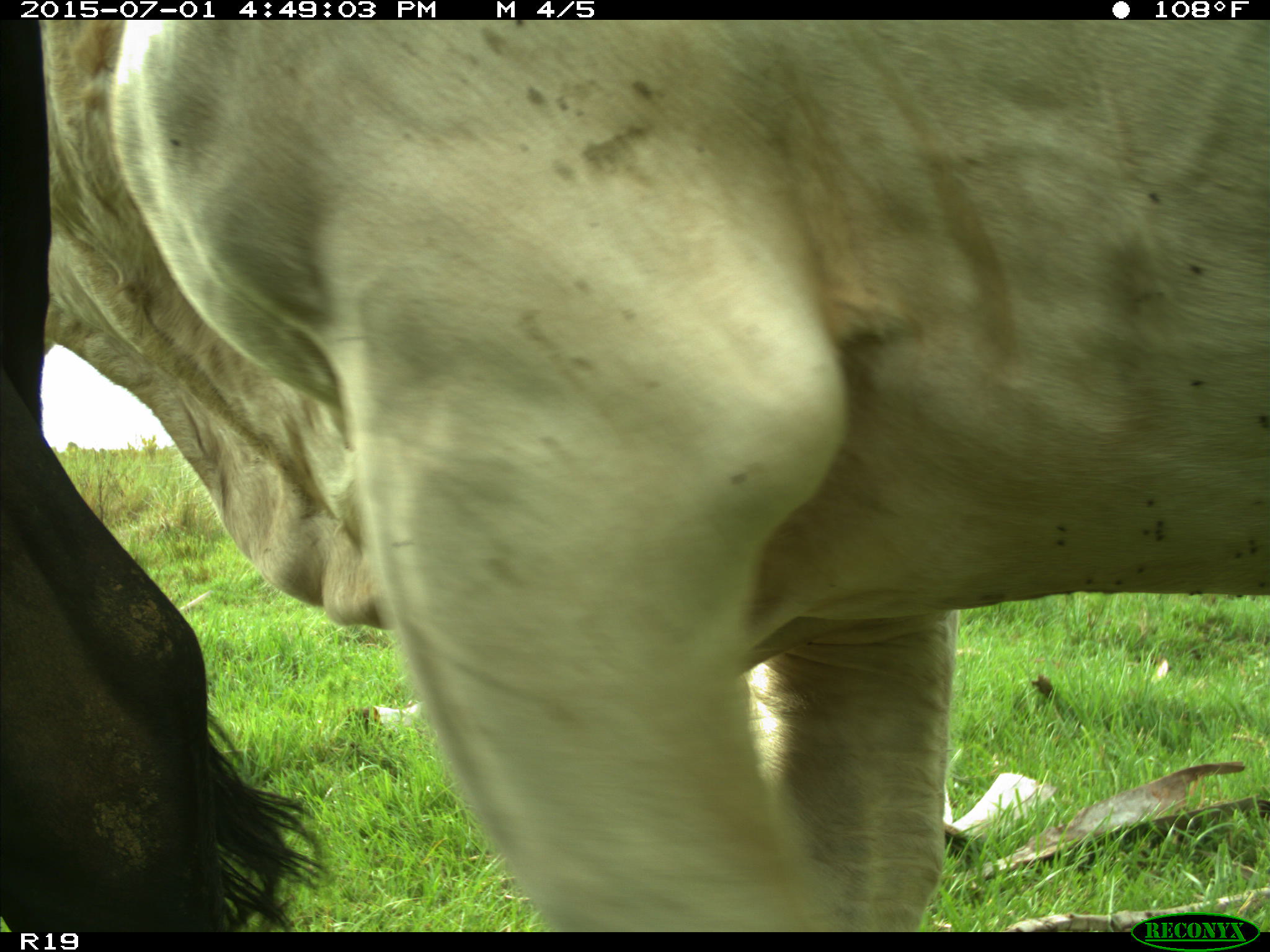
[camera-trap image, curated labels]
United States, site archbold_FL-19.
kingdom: Animalia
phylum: Chordata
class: Mammalia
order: Artiodactyla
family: Bovidae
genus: Bos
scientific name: Bos taurus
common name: domestic cow